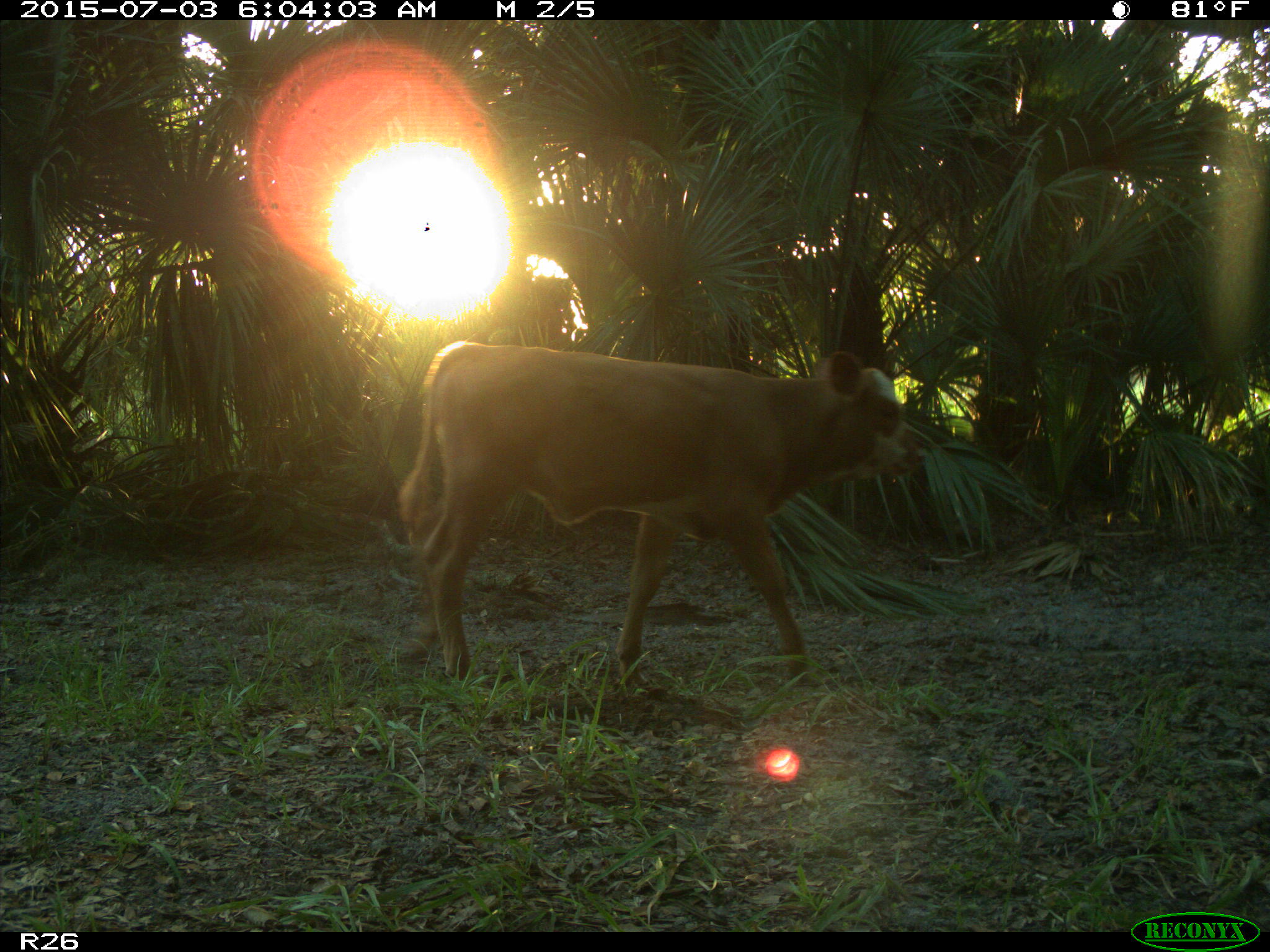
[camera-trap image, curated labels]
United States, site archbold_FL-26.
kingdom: Animalia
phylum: Chordata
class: Mammalia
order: Artiodactyla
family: Bovidae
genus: Bos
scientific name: Bos taurus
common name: domestic cow